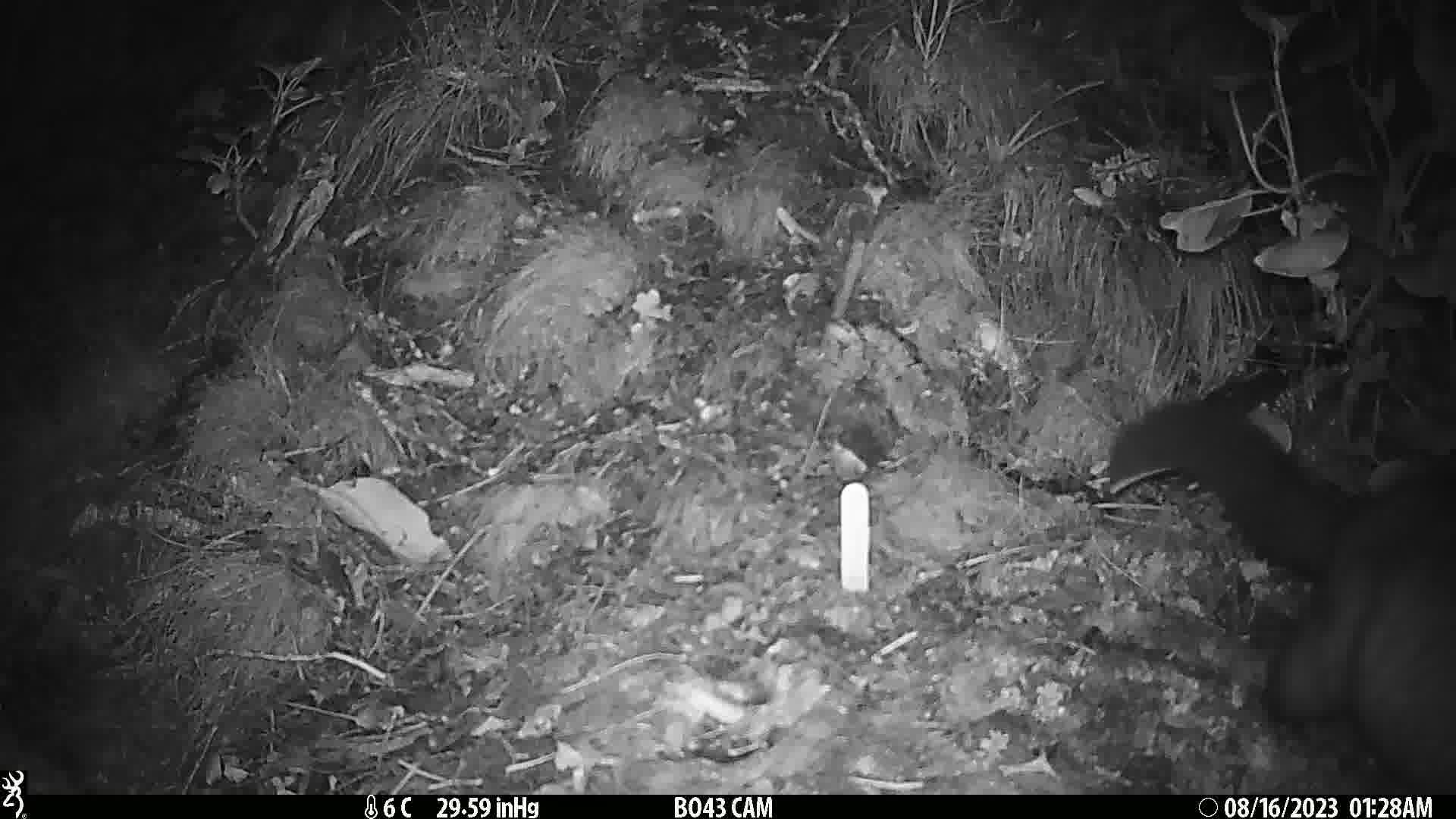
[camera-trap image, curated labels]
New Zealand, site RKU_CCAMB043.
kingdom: Animalia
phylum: Chordata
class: Mammalia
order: Diprotodontia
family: Phalangeridae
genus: Trichosurus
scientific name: Trichosurus vulpecula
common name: common brushtail possum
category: possum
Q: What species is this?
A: Possum (common brushtail possum) (Trichosurus vulpecula).